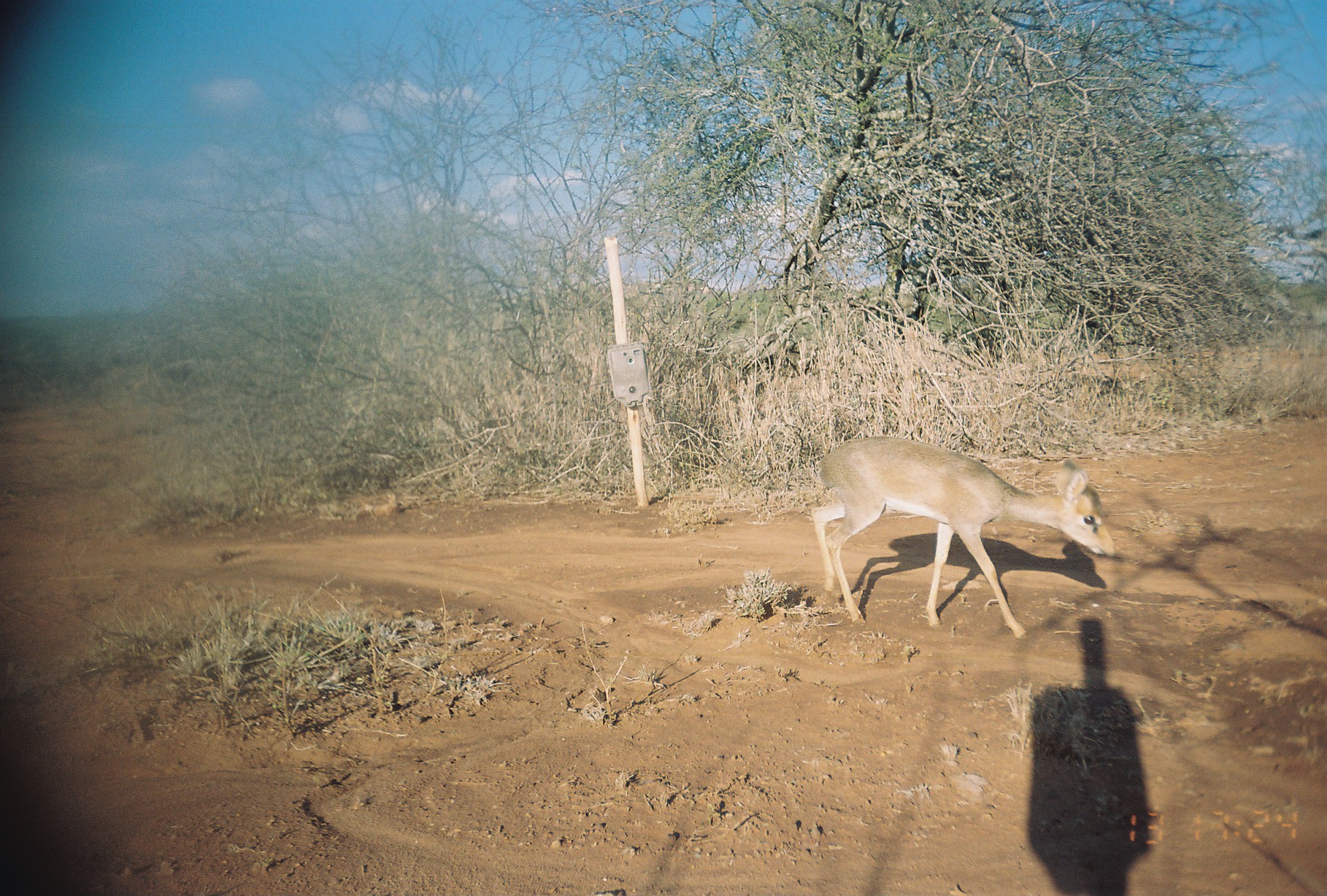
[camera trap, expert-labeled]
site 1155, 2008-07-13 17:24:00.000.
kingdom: Animalia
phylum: Chordata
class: Mammalia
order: Artiodactyla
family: Bovidae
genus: Madoqua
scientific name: Madoqua guentheri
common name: günther's dik-dik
Madoqua guentheri (günther's dik-dik), count 1.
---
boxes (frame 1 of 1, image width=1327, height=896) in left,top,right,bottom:
madoqua guentheri: 810,436,1116,640